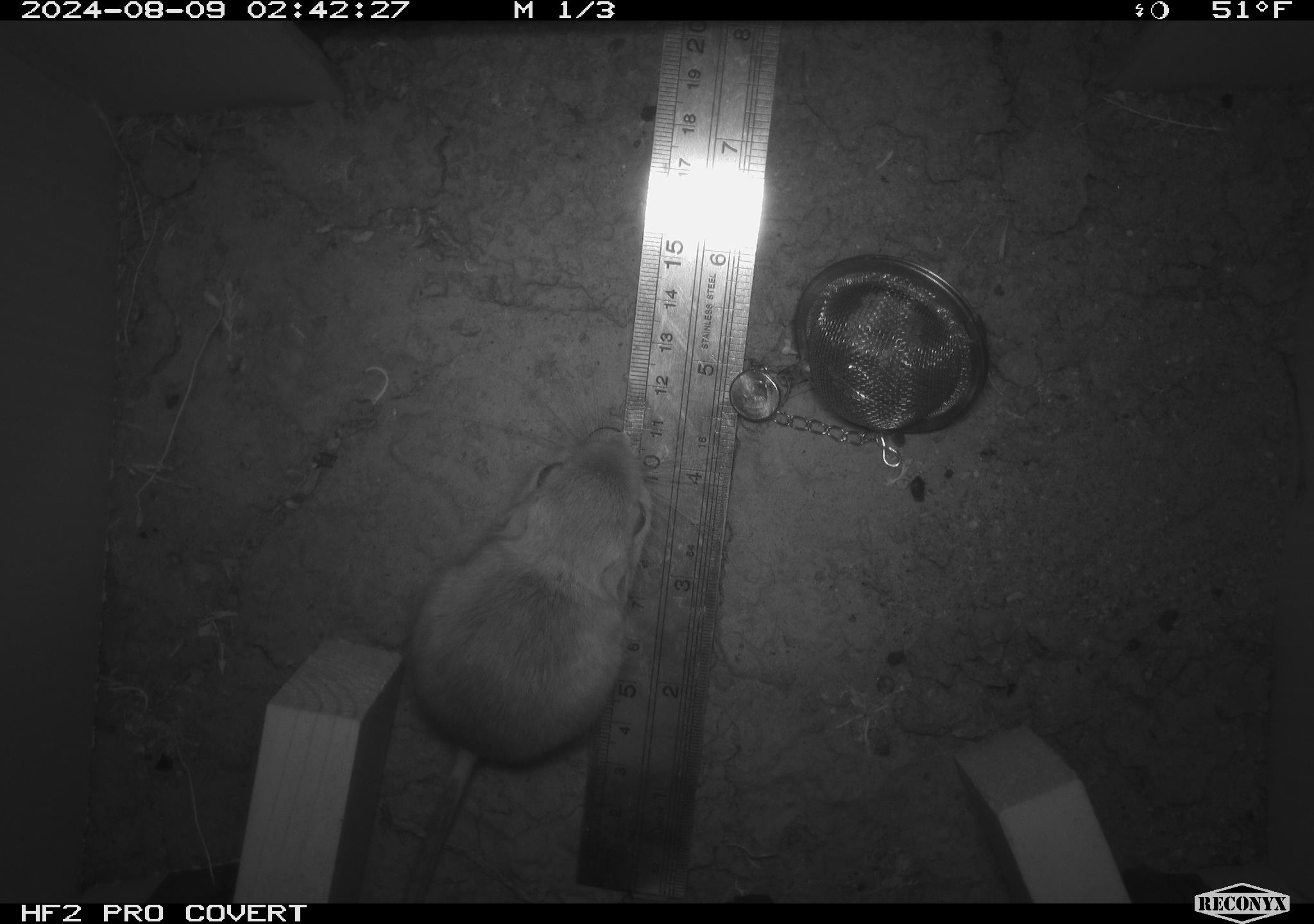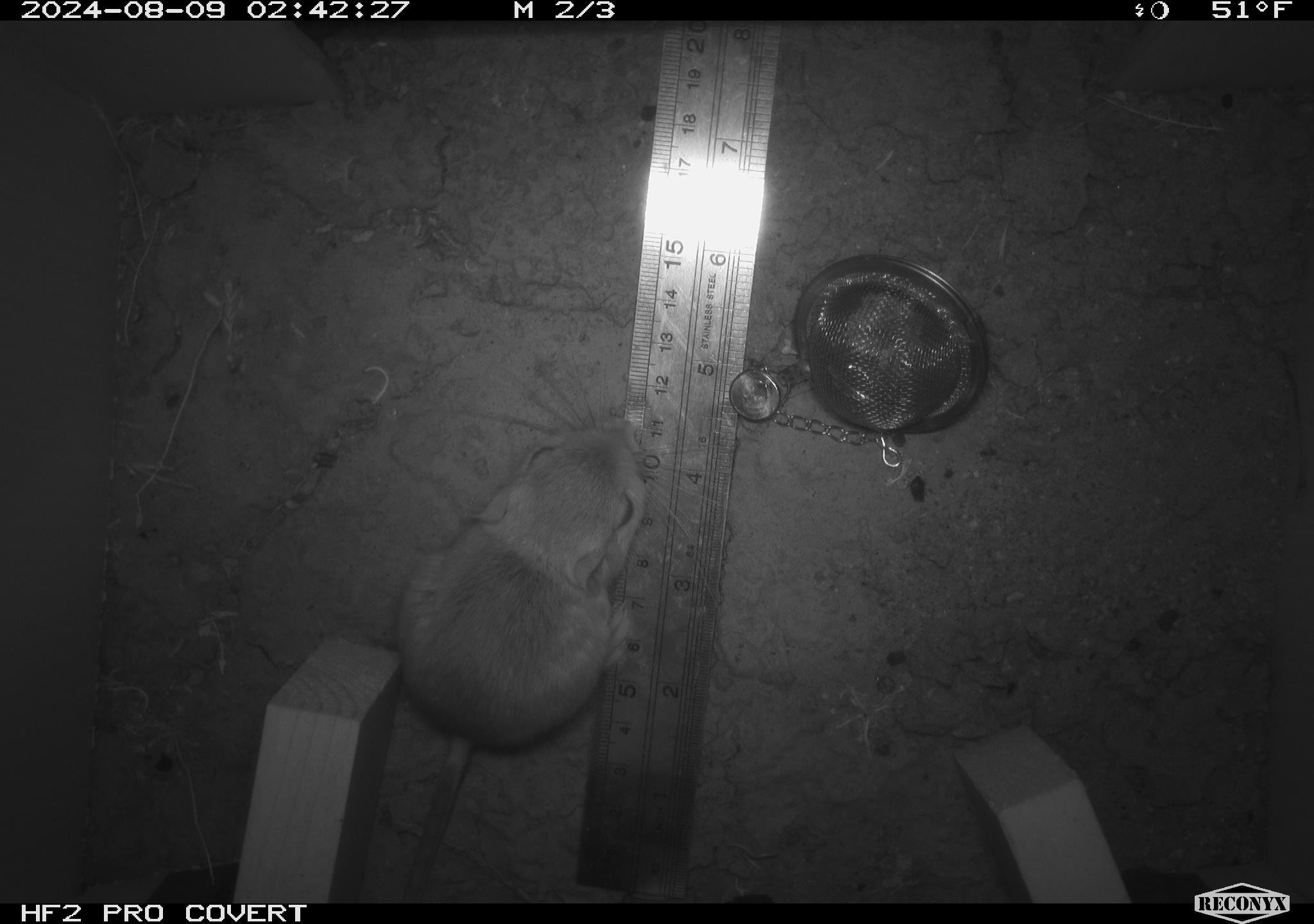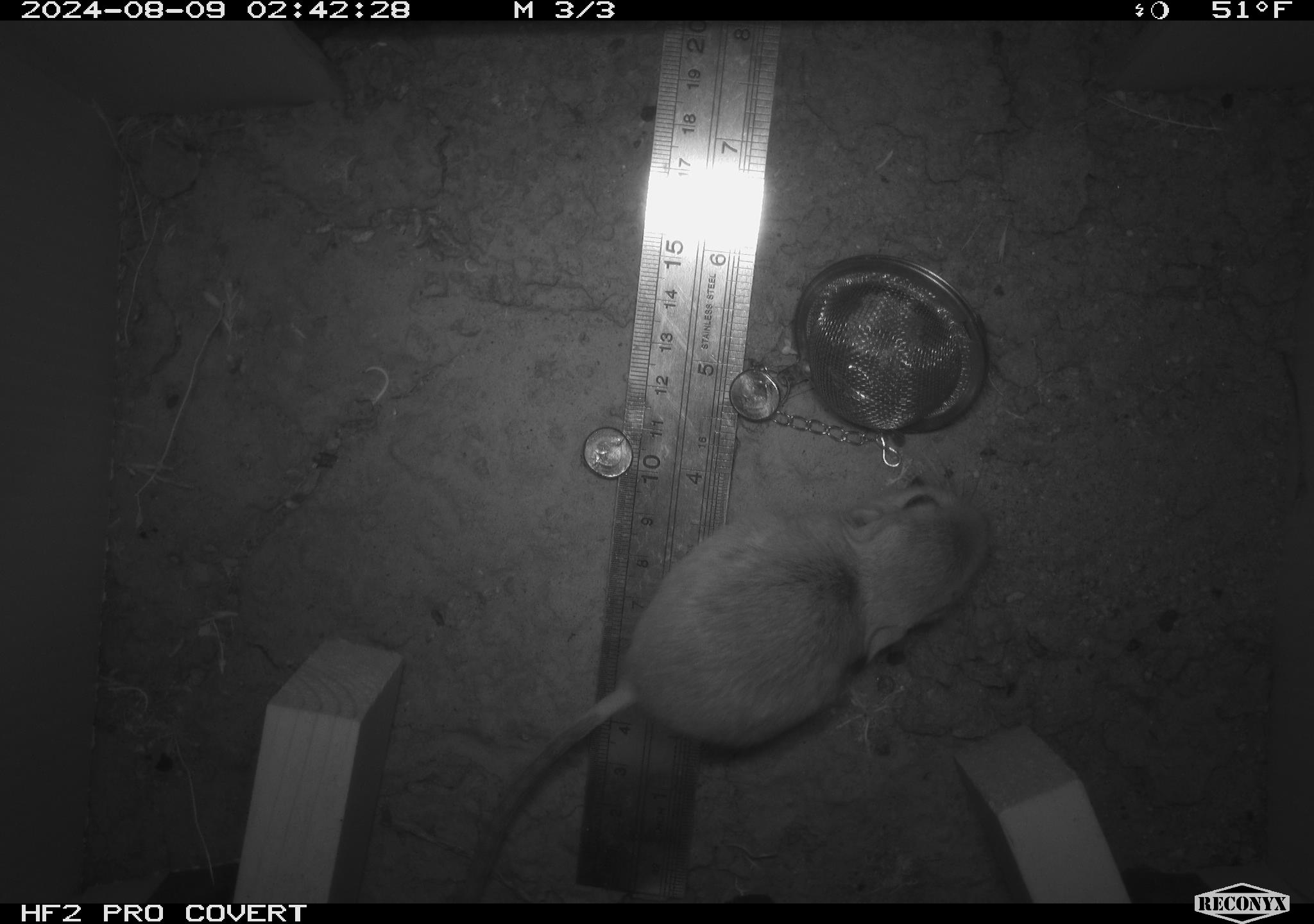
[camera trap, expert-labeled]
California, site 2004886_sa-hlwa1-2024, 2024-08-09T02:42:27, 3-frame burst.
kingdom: Animalia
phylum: Chordata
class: Mammalia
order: Rodentia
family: Heteromyidae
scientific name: Heteromyidae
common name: kangaroo rats and pocket mice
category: heteromyidae family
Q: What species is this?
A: Heteromyidae family (kangaroo rats and pocket mice) (Heteromyidae).